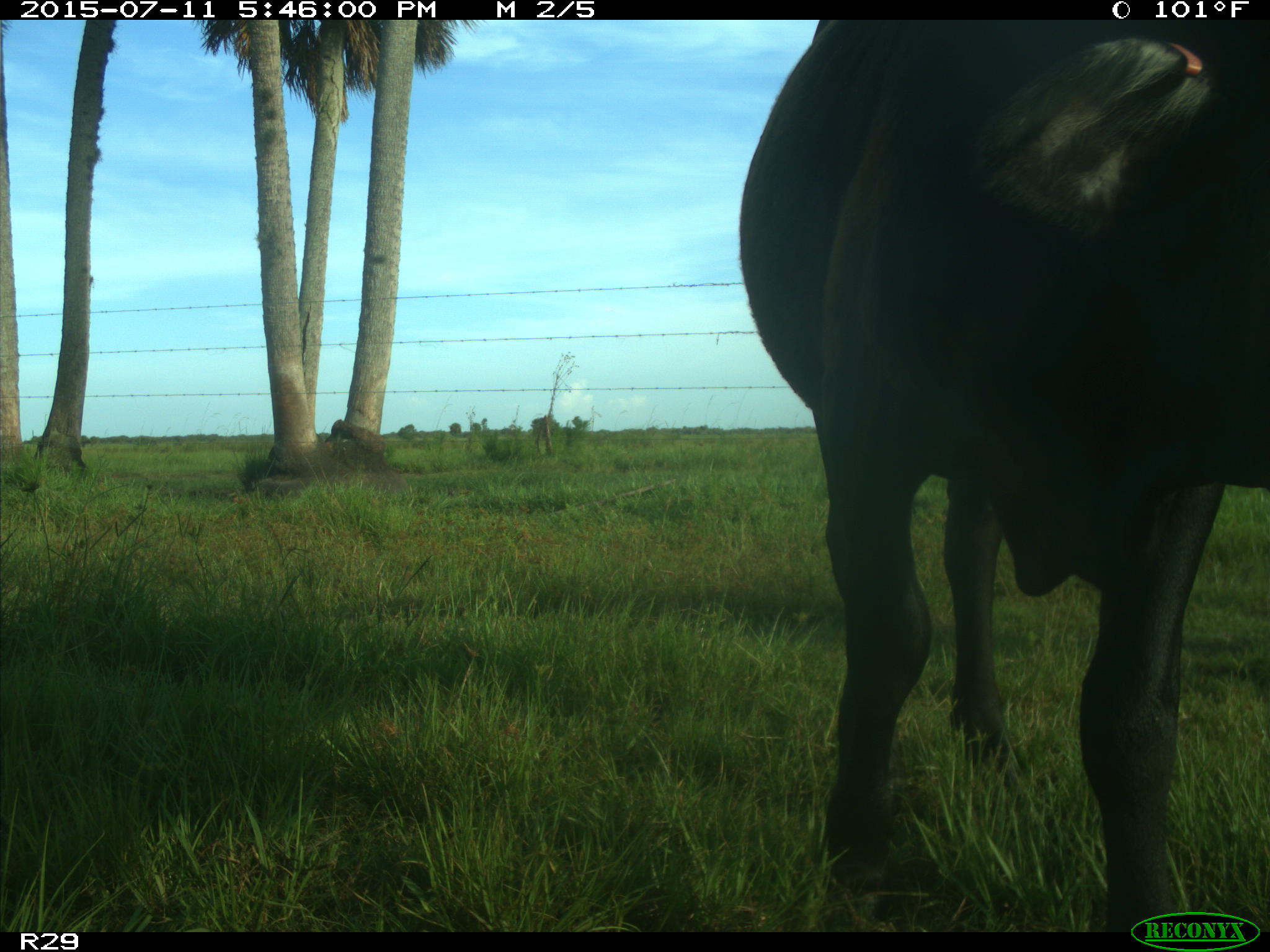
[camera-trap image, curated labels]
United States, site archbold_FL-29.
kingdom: Animalia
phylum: Chordata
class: Mammalia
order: Artiodactyla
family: Bovidae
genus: Bos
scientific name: Bos taurus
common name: domestic cow